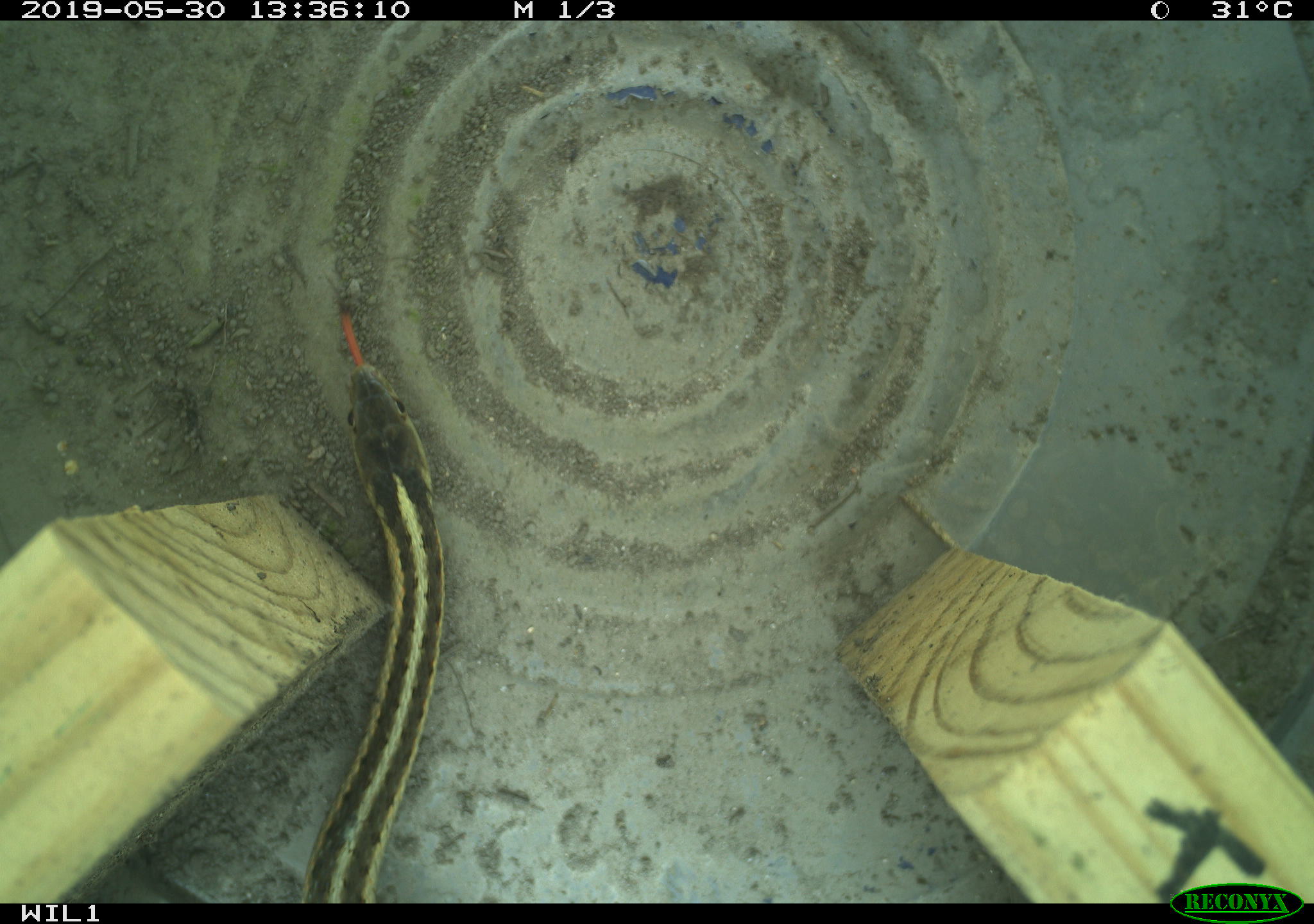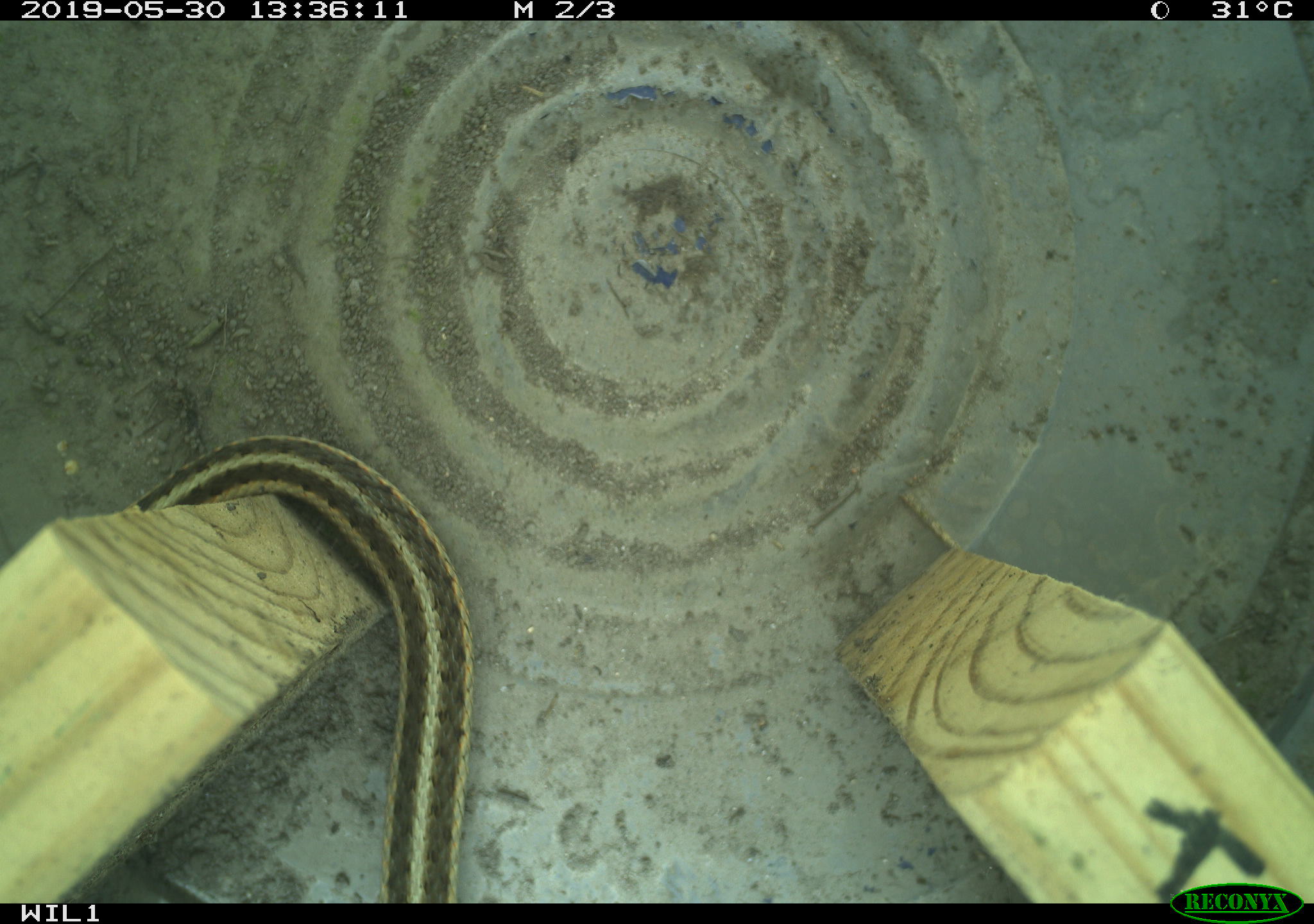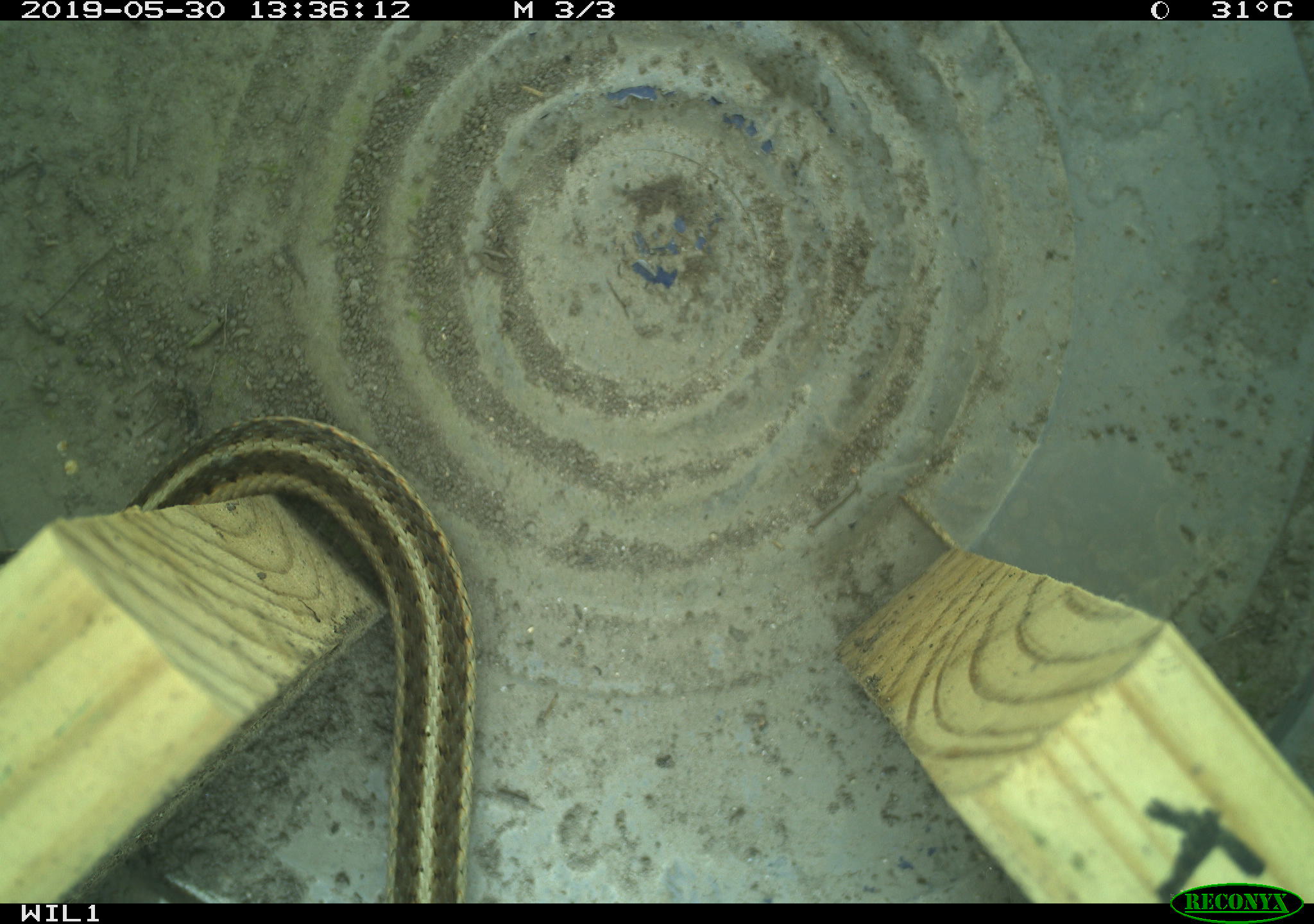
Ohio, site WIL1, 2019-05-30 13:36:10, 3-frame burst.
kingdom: Animalia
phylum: Chordata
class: Reptilia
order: Squamata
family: Colubridae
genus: Thamnophis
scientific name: Thamnophis sirtalis sirtalis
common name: eastern gartersnake